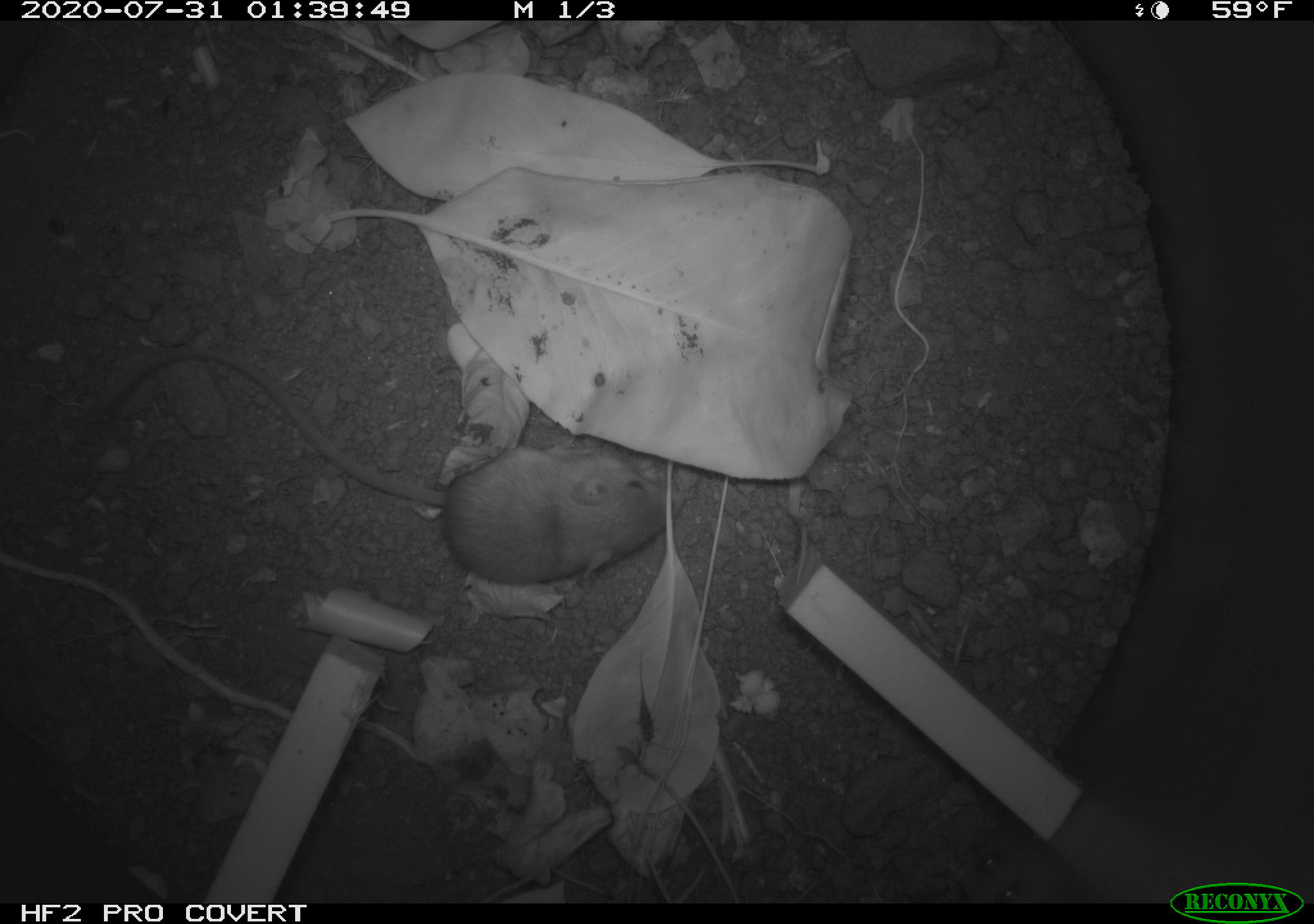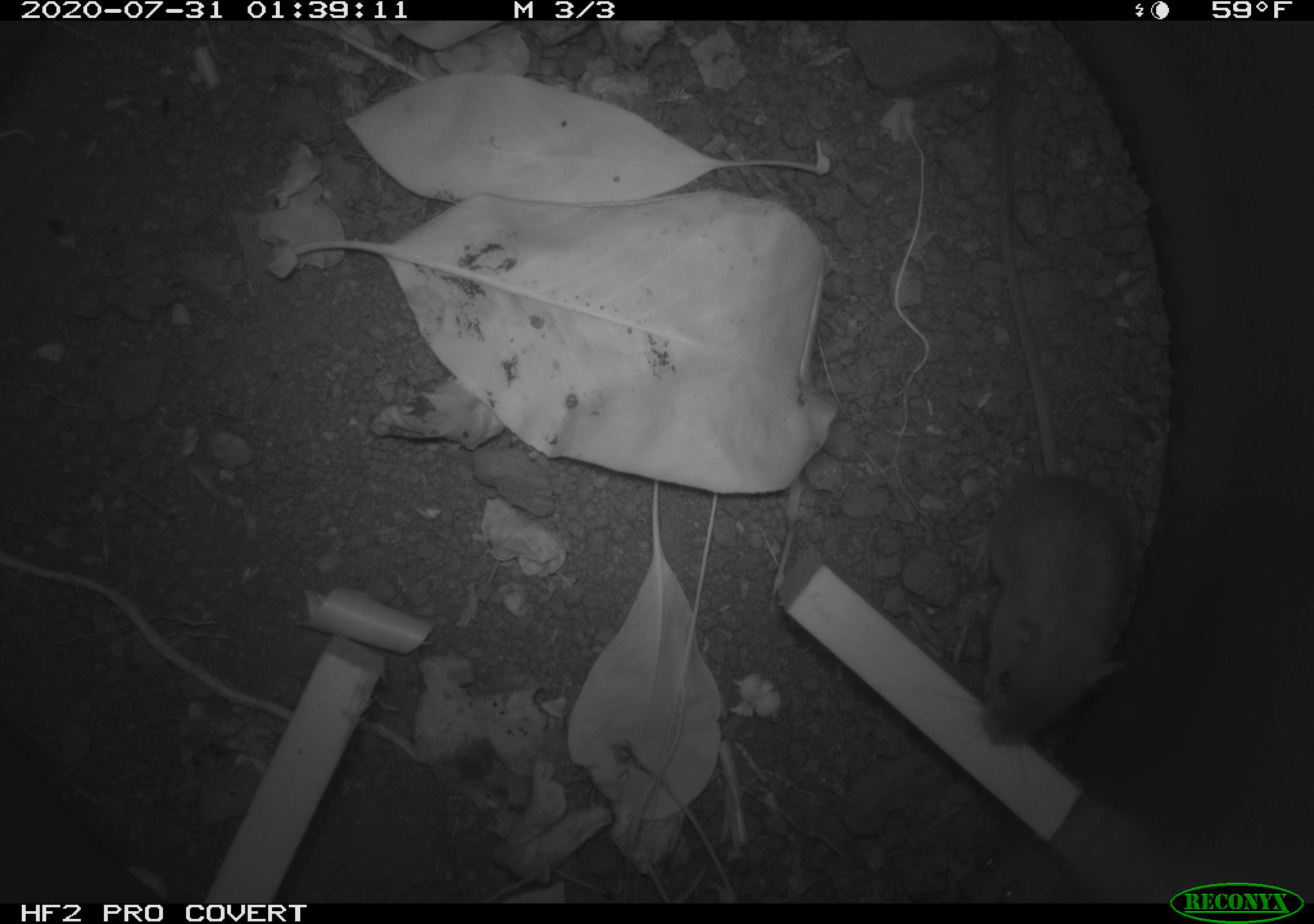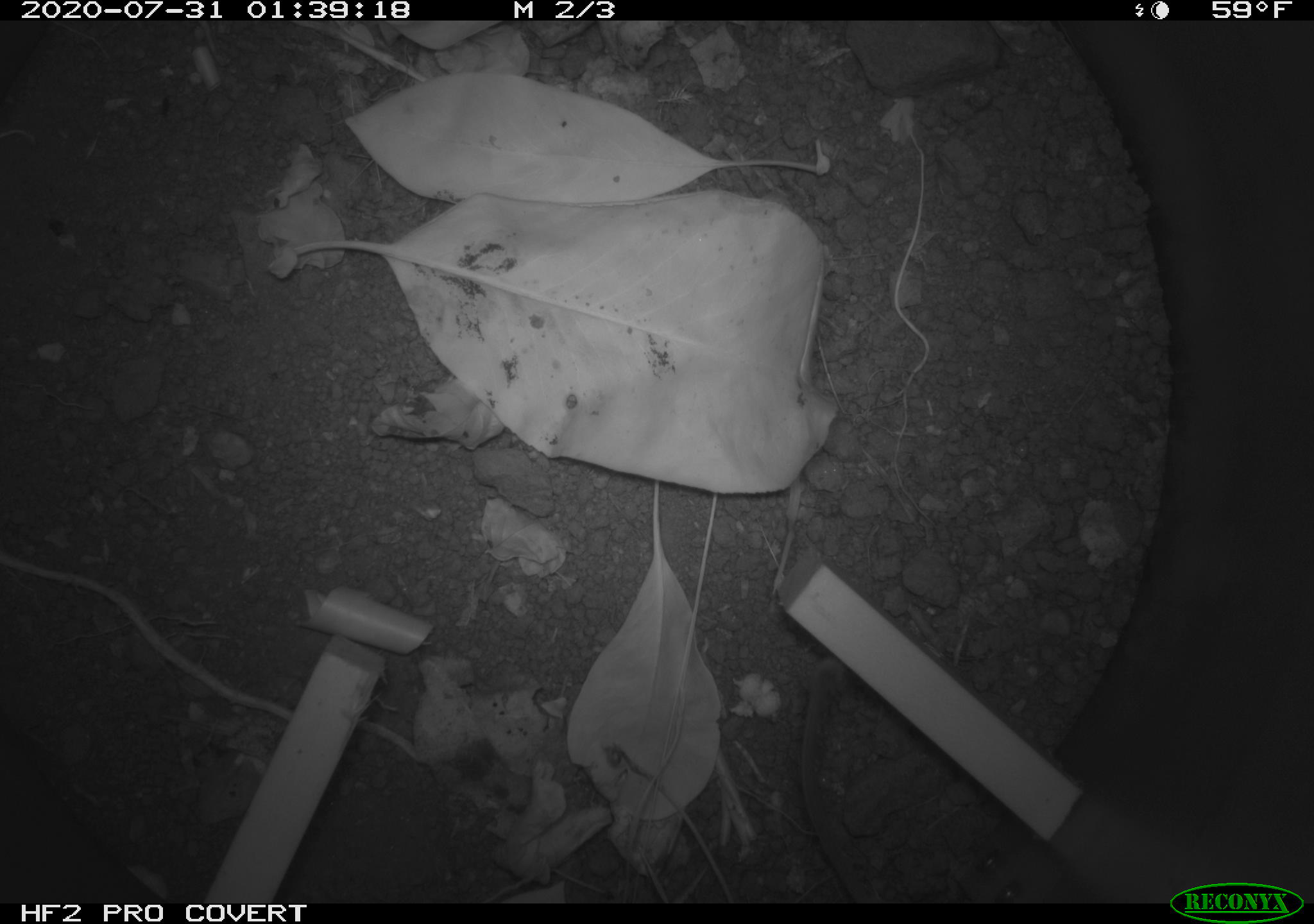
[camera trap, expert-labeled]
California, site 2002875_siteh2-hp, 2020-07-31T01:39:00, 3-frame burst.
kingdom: Animalia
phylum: Chordata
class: Mammalia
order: Rodentia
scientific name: Rodentia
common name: rodent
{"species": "rodent (Rodentia)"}